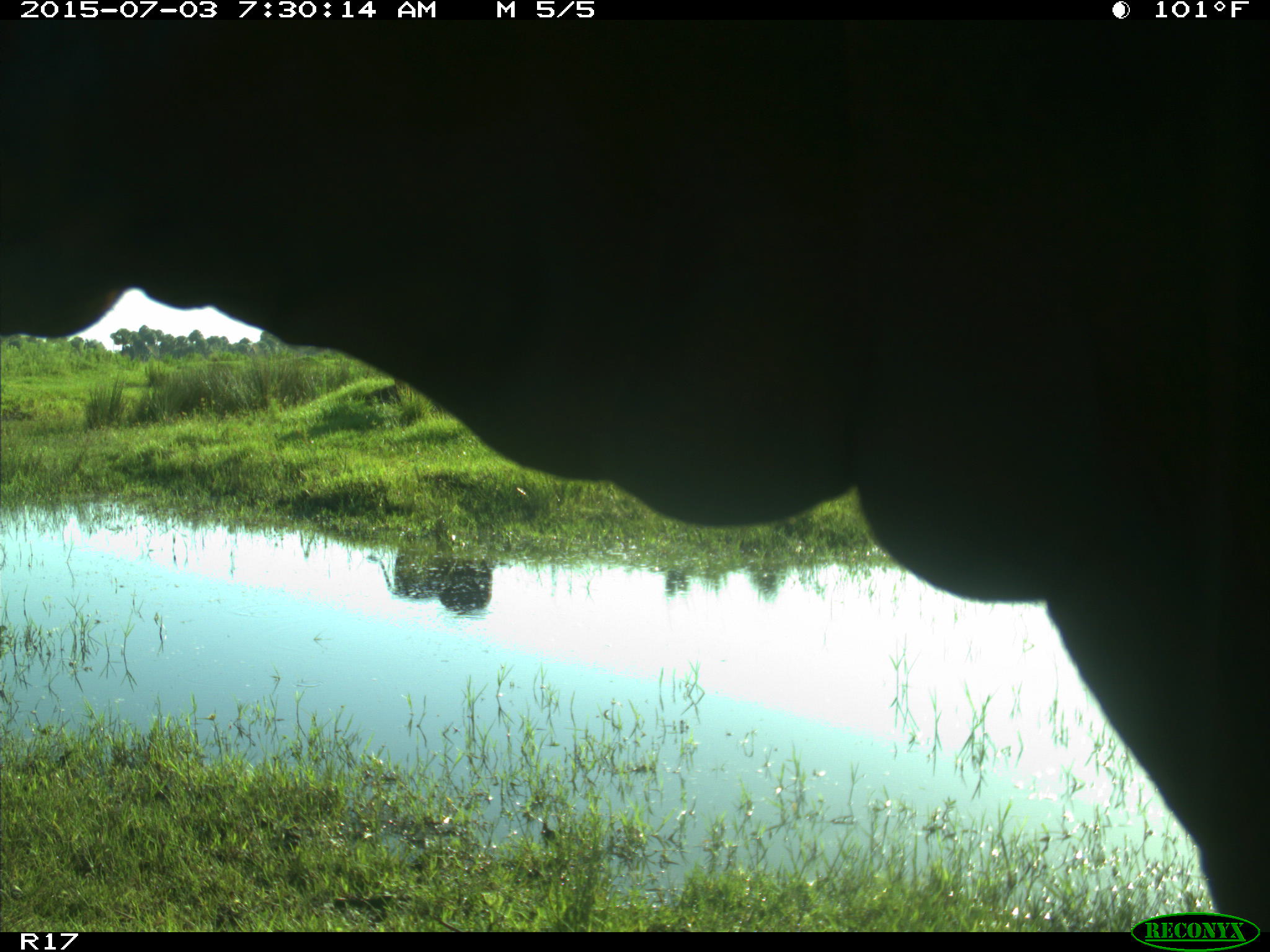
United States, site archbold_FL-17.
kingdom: Animalia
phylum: Chordata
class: Mammalia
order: Artiodactyla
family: Bovidae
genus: Bos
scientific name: Bos taurus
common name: domestic cow